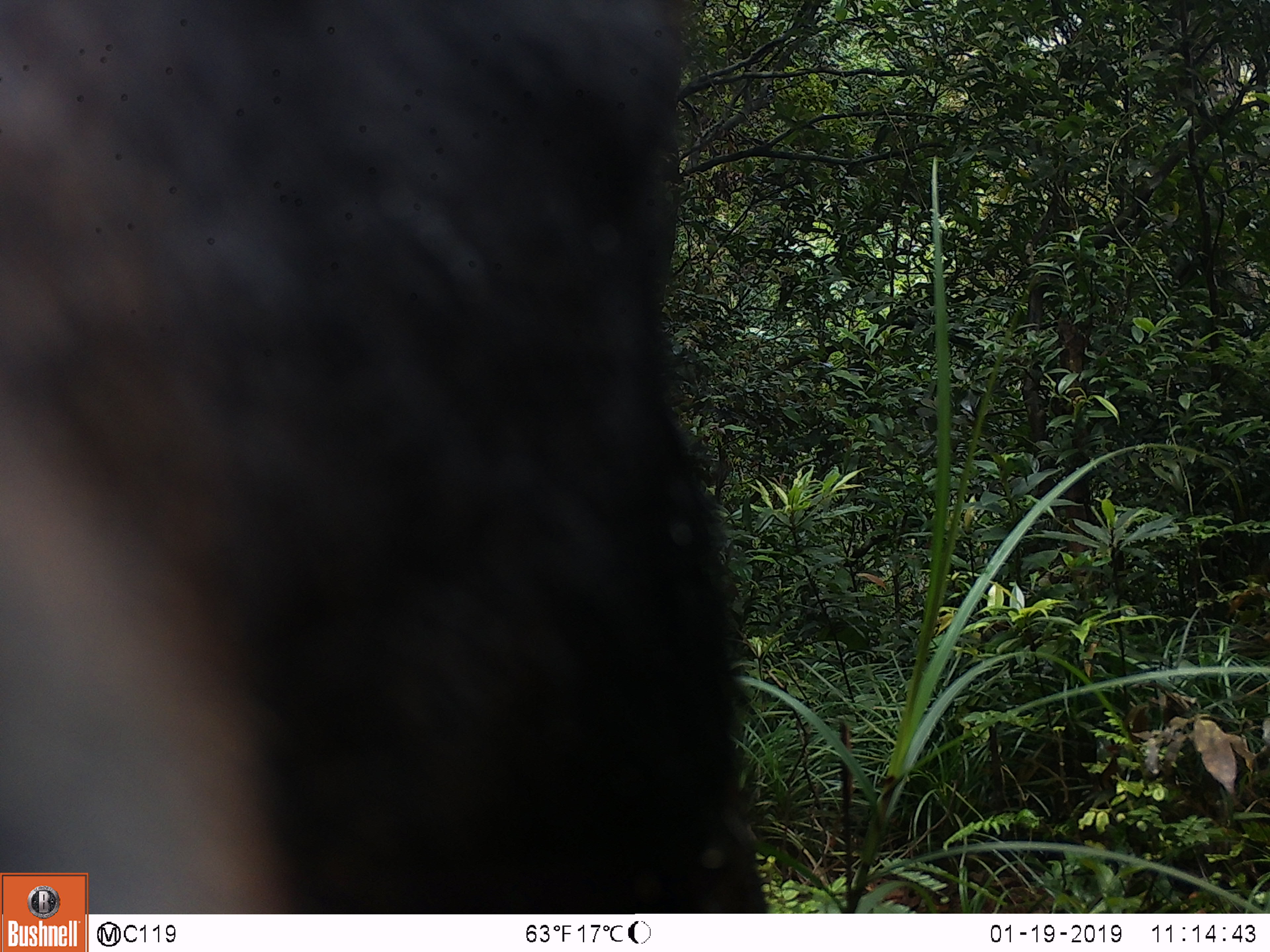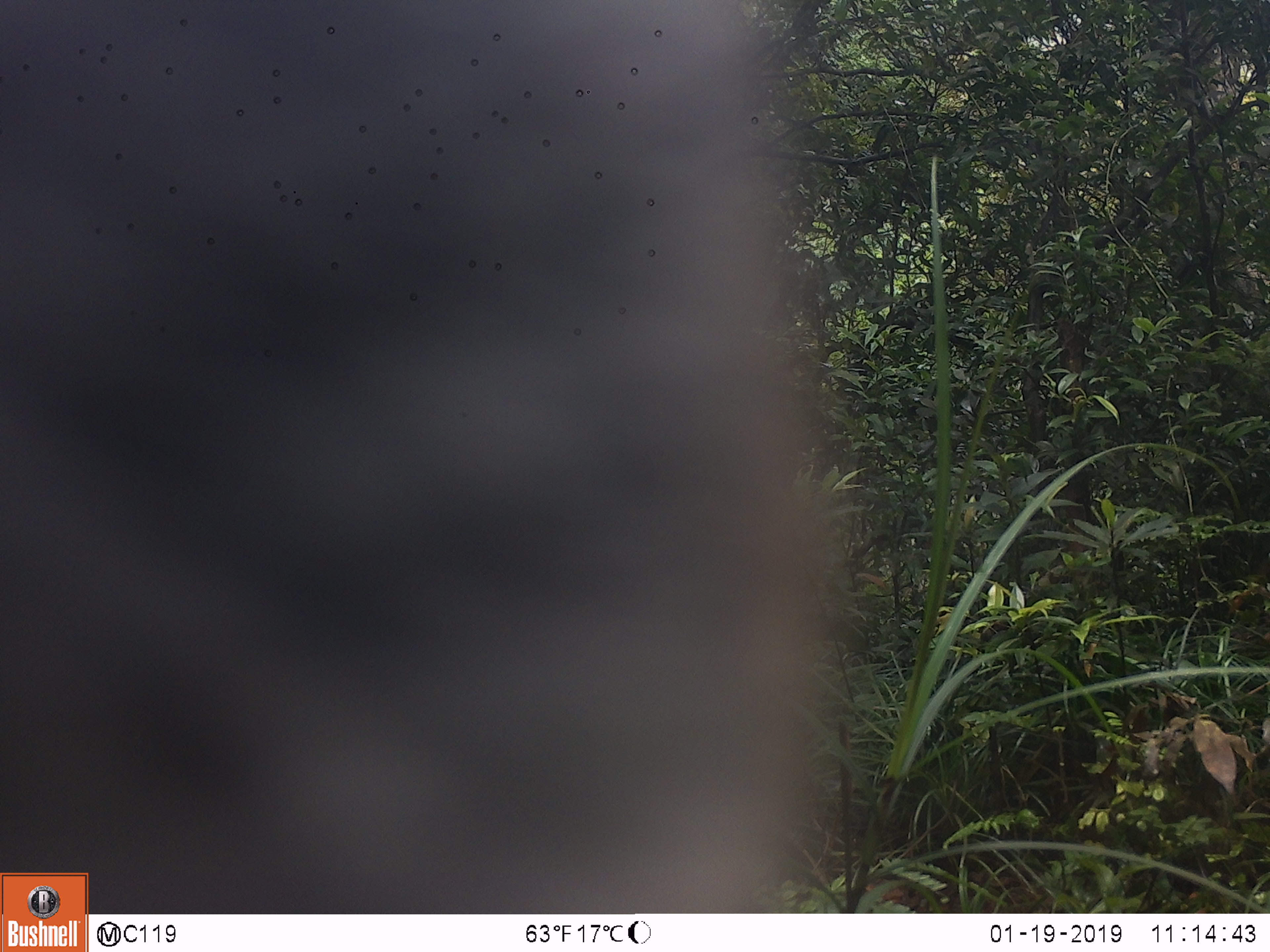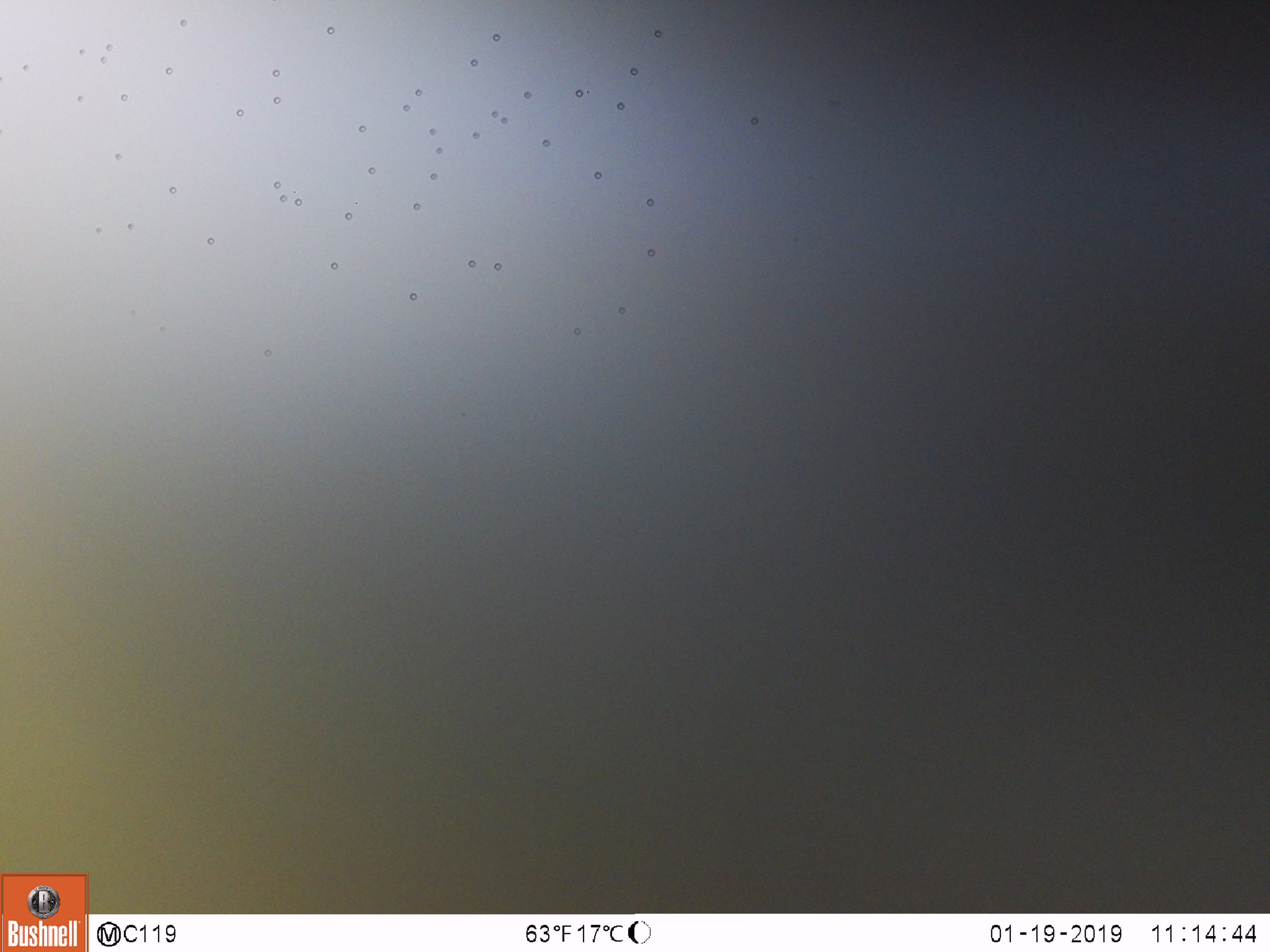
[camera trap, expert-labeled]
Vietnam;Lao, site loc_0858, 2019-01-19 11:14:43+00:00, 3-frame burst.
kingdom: Animalia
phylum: Chordata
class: Mammalia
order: Artiodactyla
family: Bovidae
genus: Capricornis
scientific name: Capricornis sumatraensis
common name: chinese serow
Chinese serow (Capricornis sumatraensis). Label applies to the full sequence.